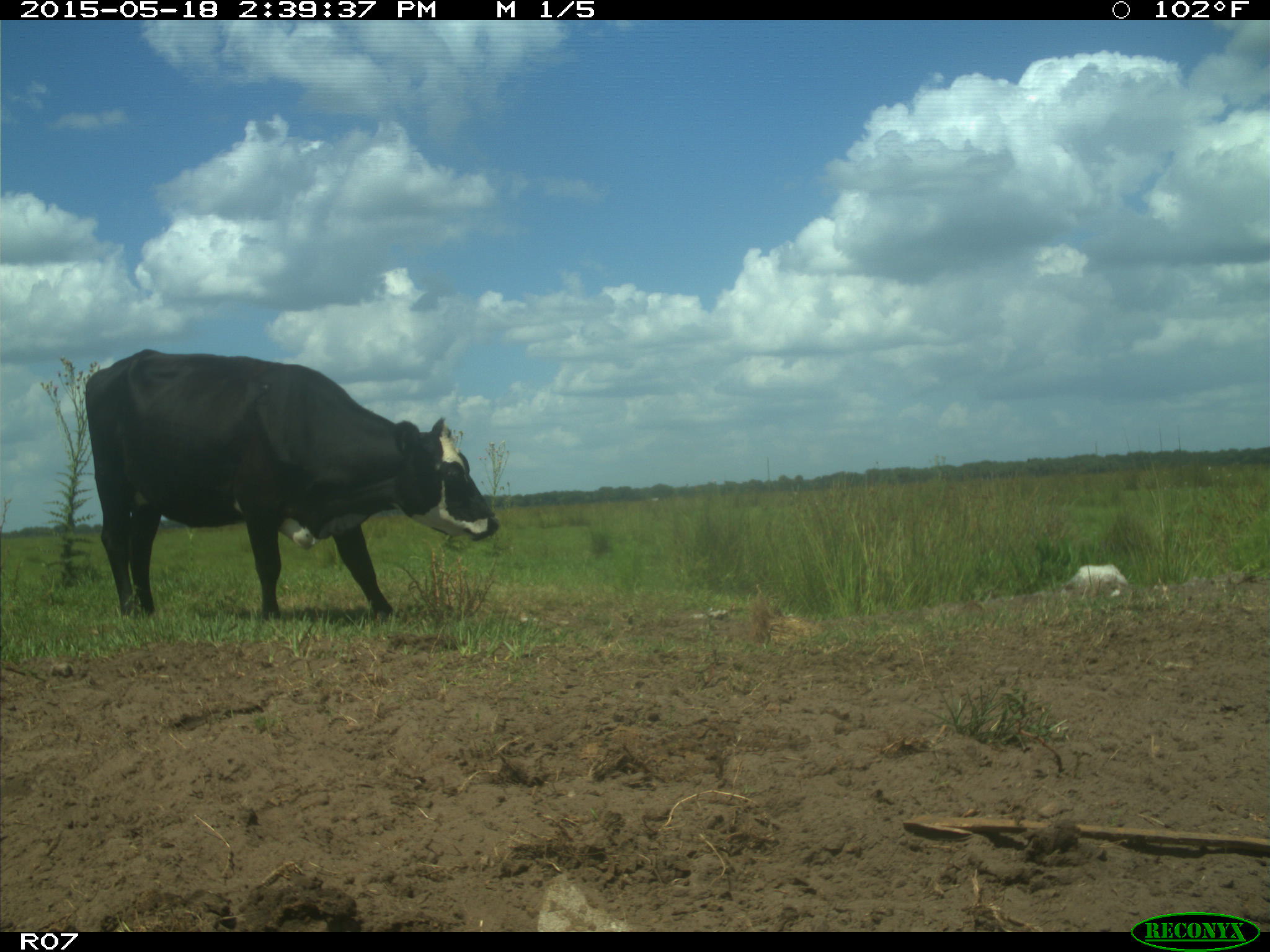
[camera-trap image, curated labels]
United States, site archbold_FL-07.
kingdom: Animalia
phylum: Chordata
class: Mammalia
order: Artiodactyla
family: Bovidae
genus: Bos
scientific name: Bos taurus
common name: domestic cow